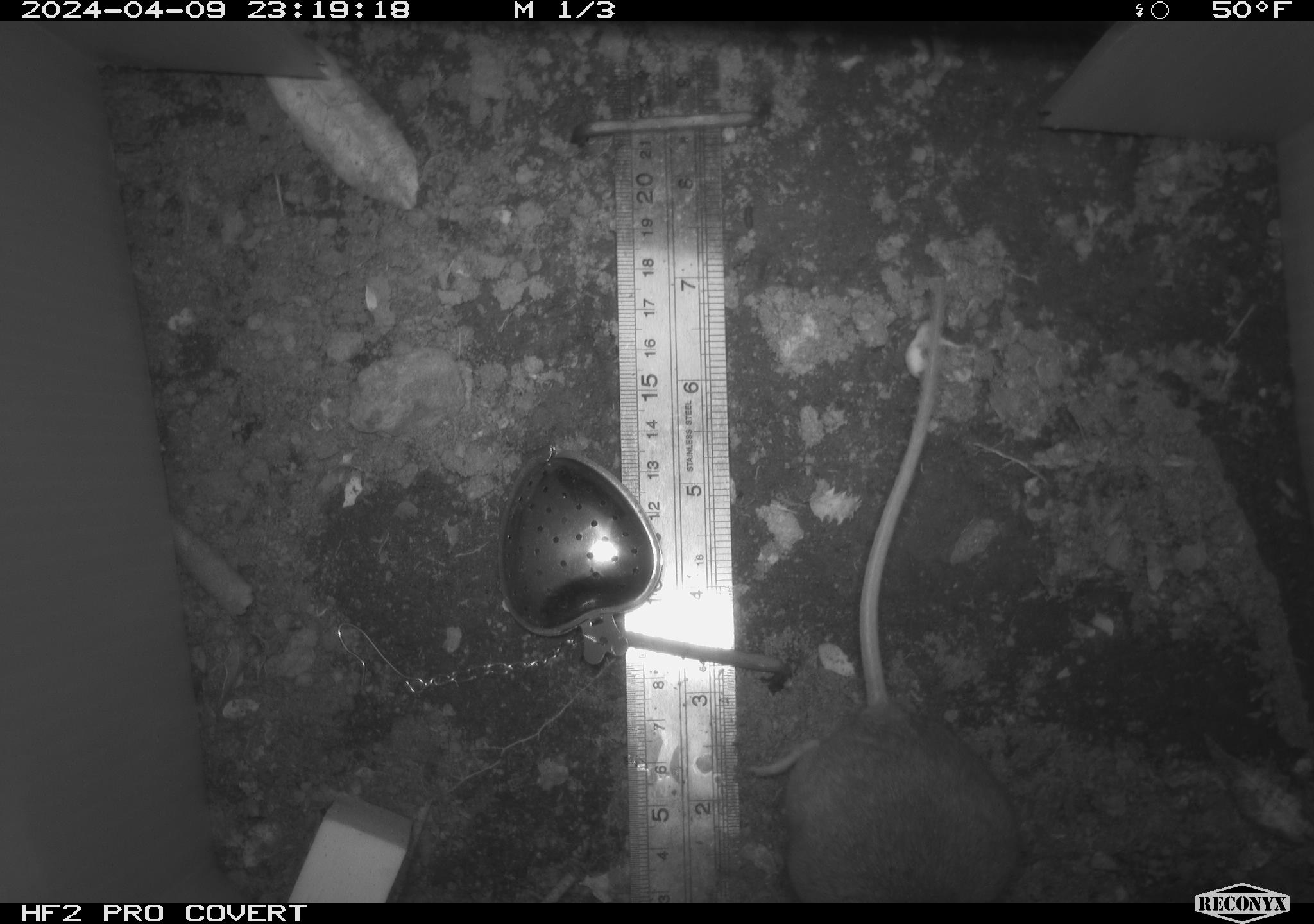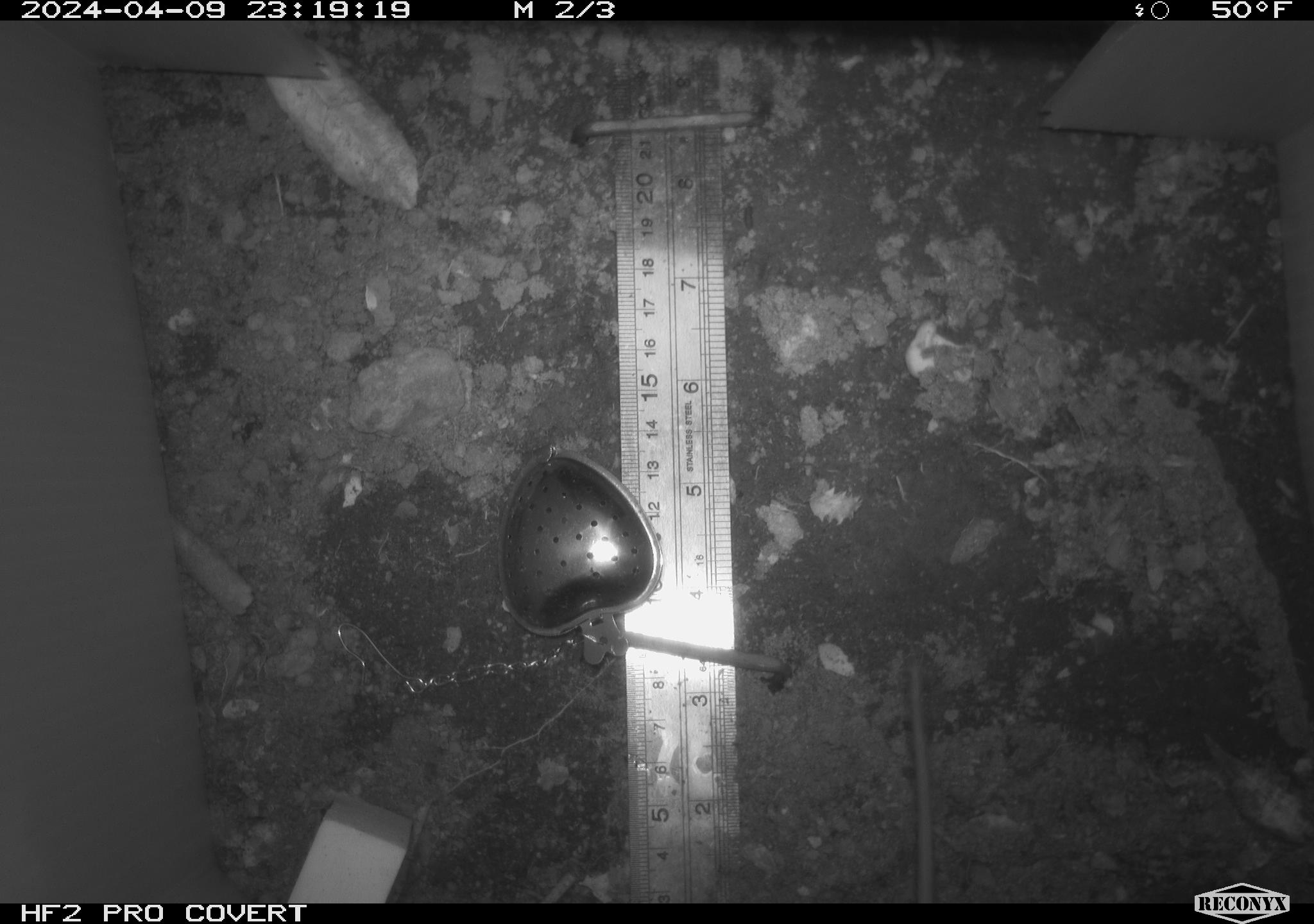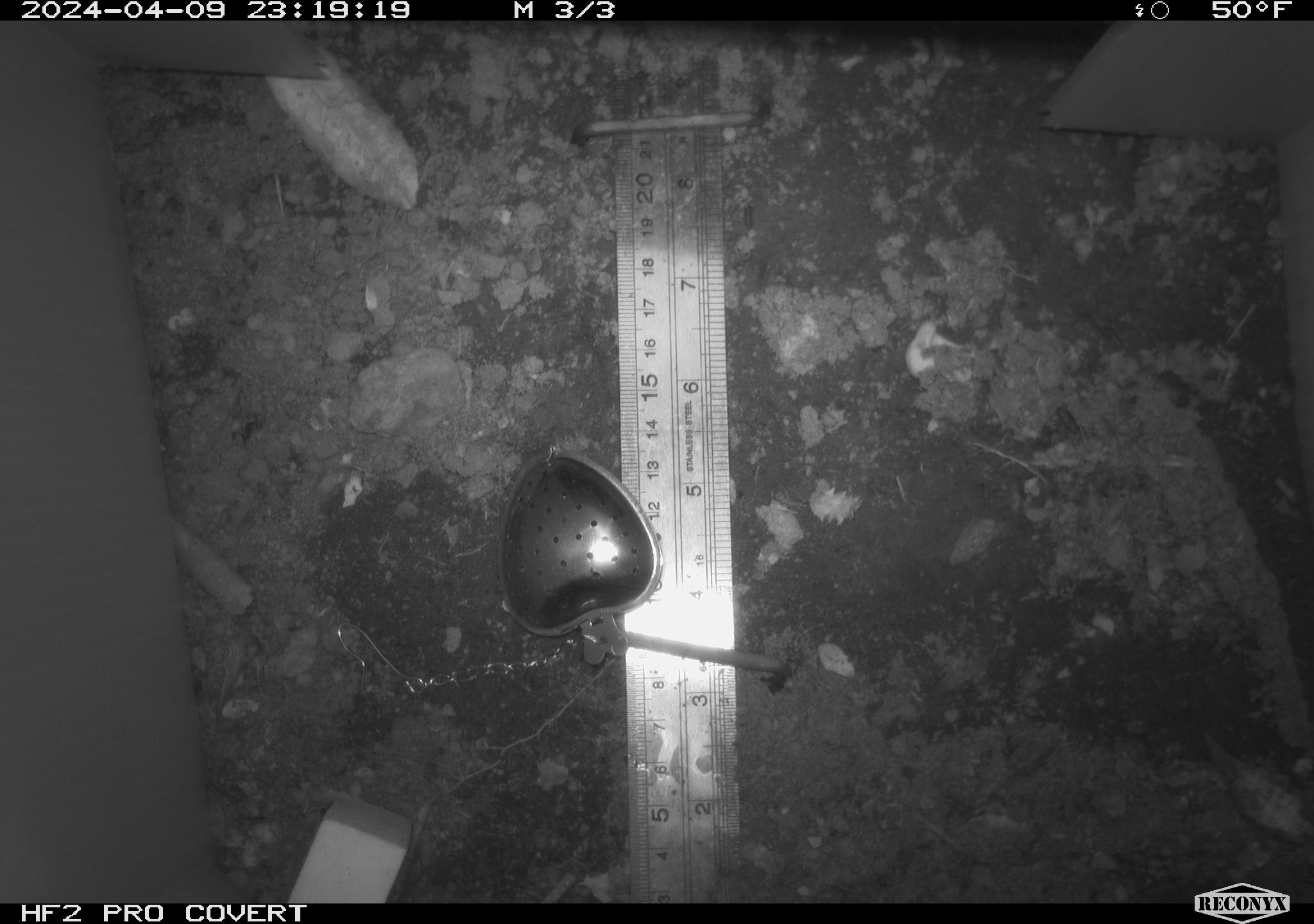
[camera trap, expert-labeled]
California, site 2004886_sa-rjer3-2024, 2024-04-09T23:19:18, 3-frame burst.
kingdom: Animalia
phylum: Chordata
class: Mammalia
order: Rodentia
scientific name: Rodentia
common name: mouse species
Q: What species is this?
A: Mouse species (Rodentia).